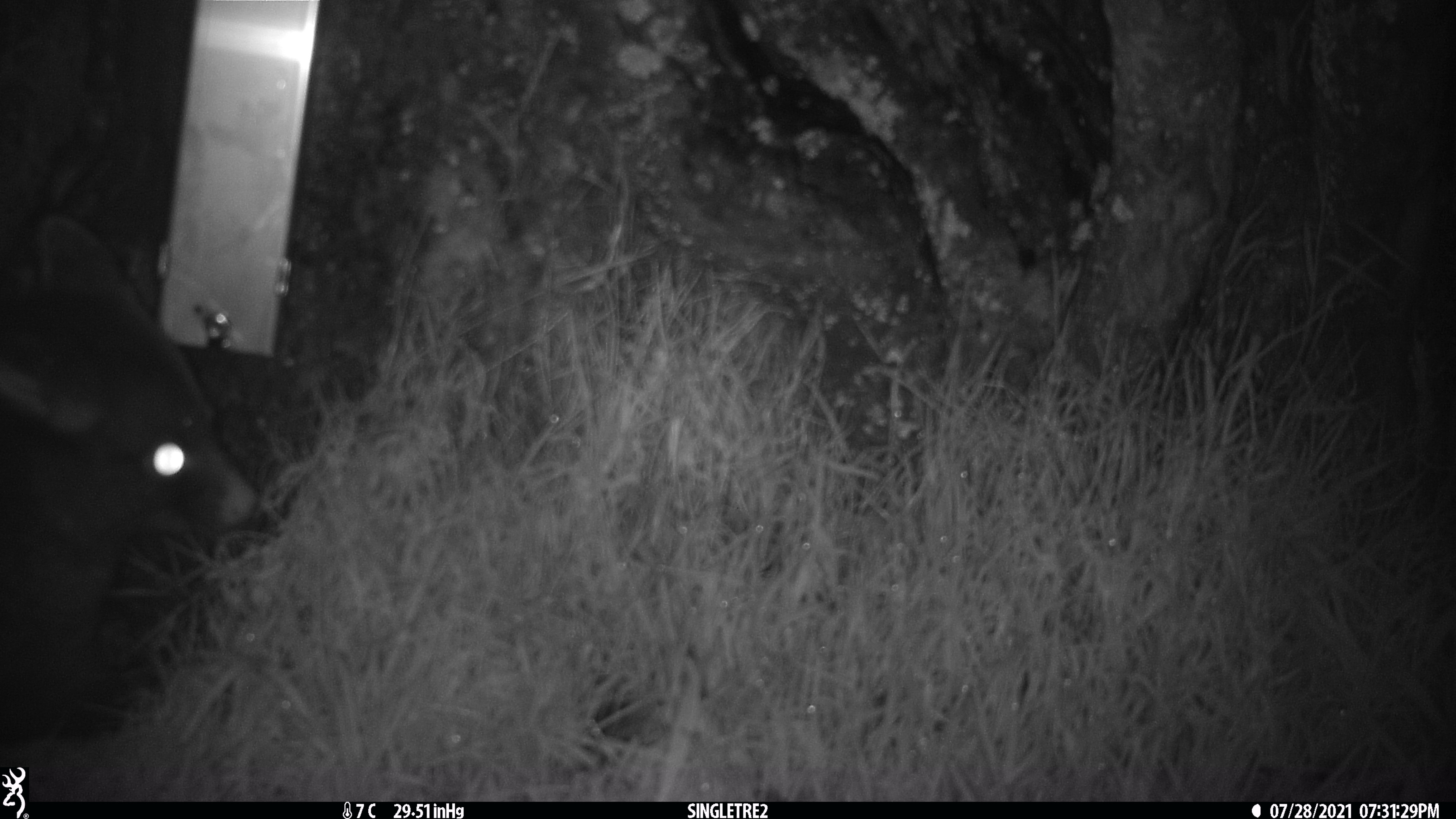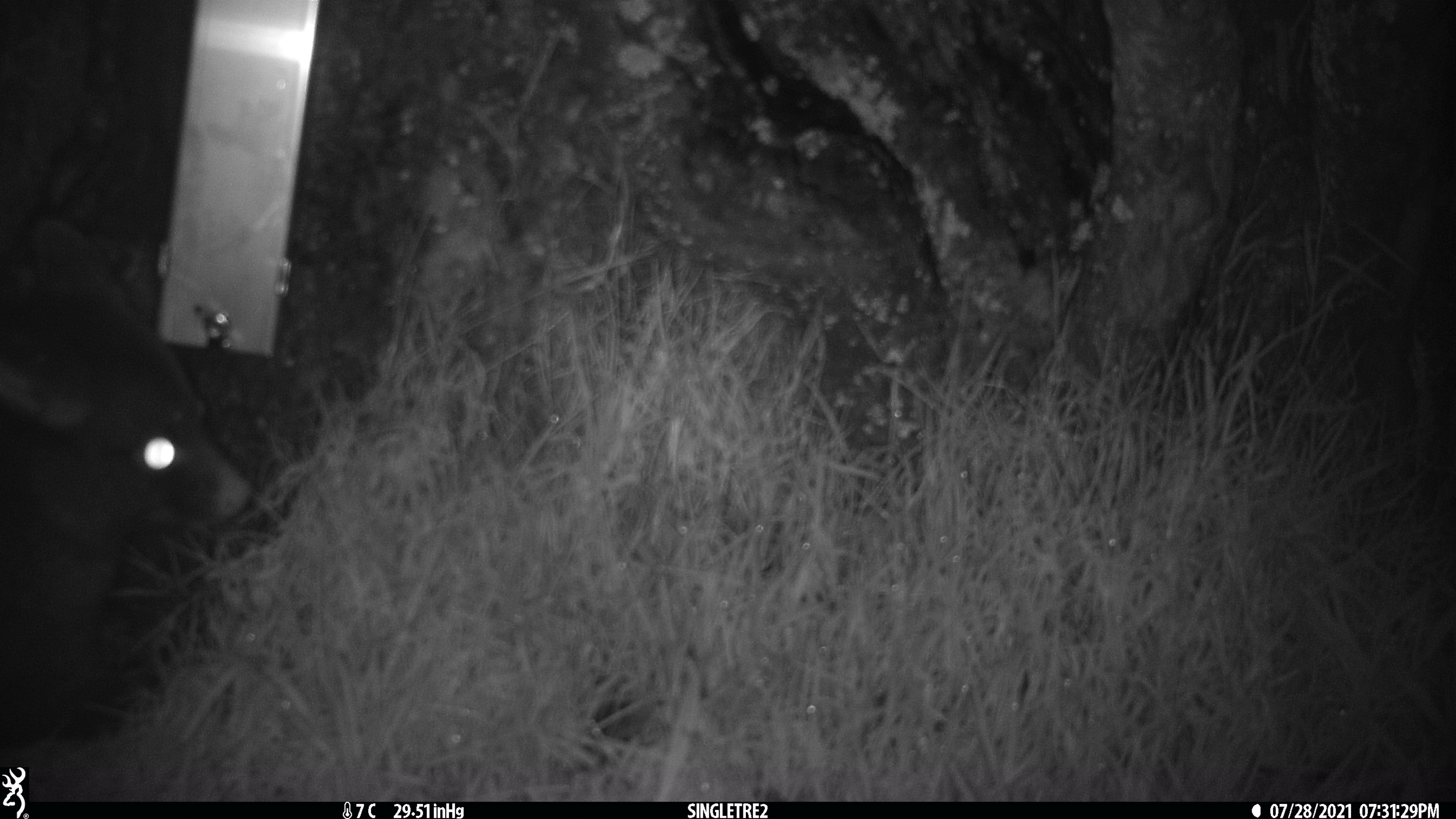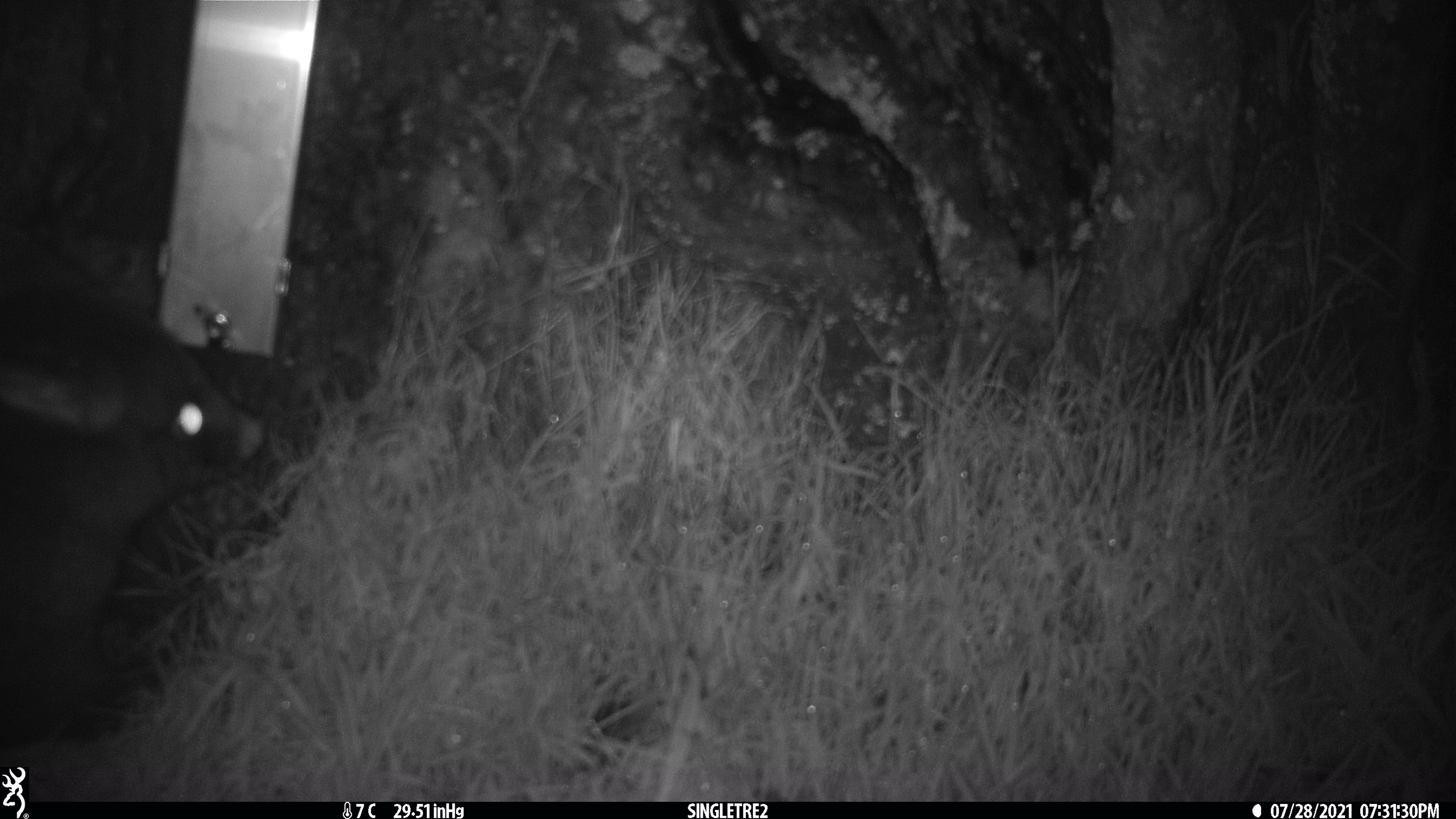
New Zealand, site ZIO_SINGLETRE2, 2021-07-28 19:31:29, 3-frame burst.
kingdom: Animalia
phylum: Chordata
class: Mammalia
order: Diprotodontia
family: Phalangeridae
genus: Trichosurus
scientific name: Trichosurus vulpecula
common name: common brushtail possum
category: possum